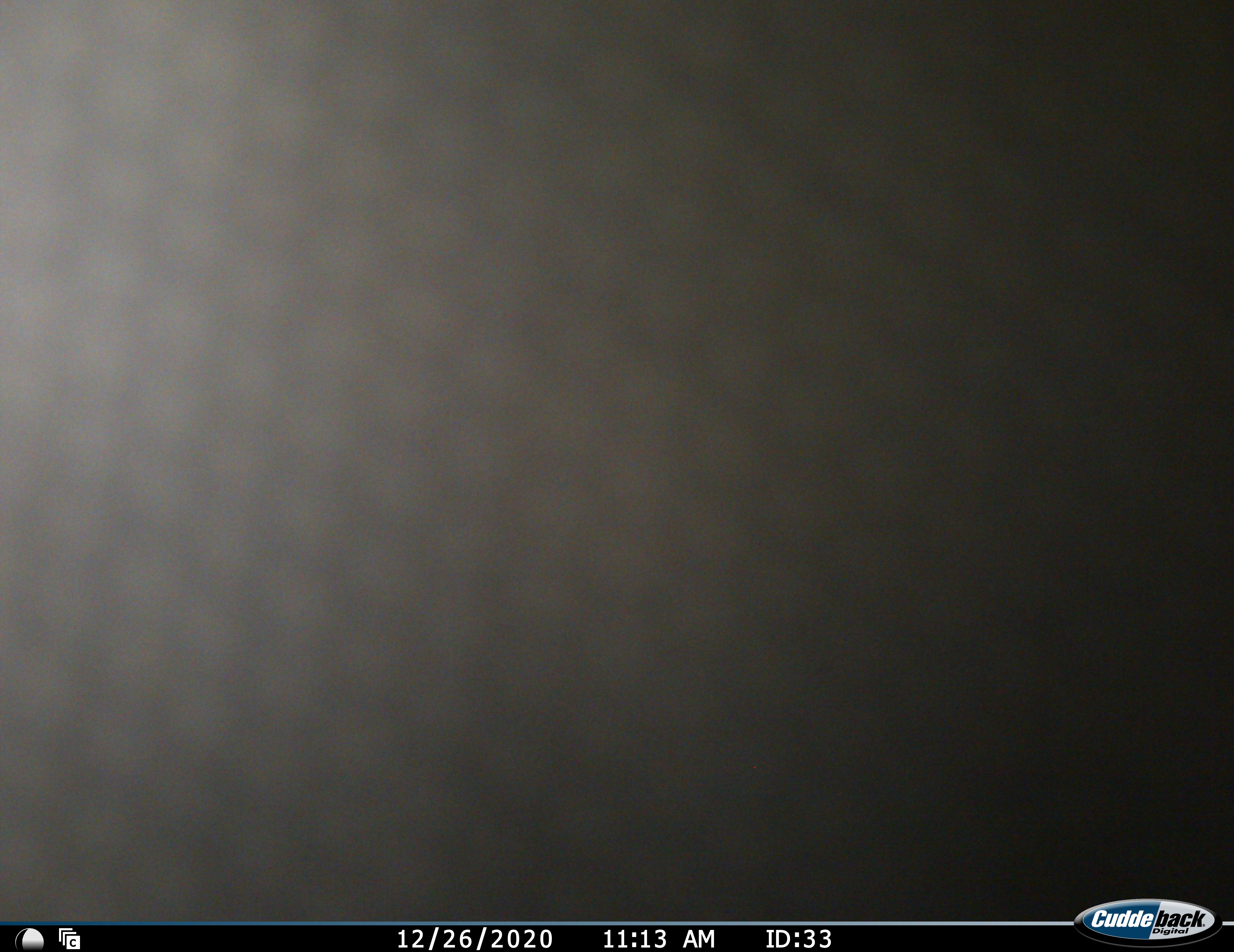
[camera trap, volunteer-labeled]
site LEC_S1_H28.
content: unidentified animal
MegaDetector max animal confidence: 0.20